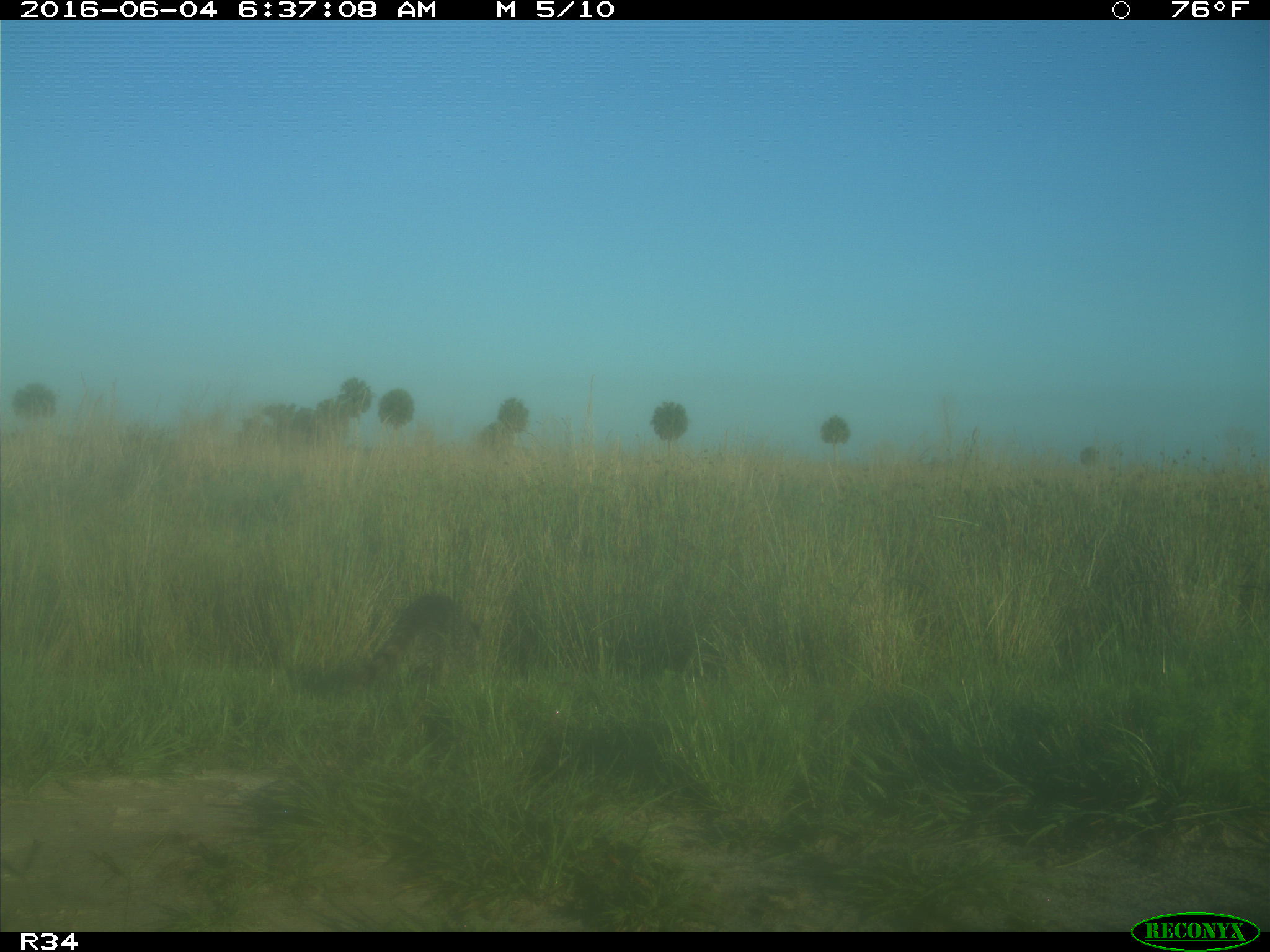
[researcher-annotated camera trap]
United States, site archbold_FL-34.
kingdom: Animalia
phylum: Chordata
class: Mammalia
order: Carnivora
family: Procyonidae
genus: Procyon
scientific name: Procyon lotor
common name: common raccoon